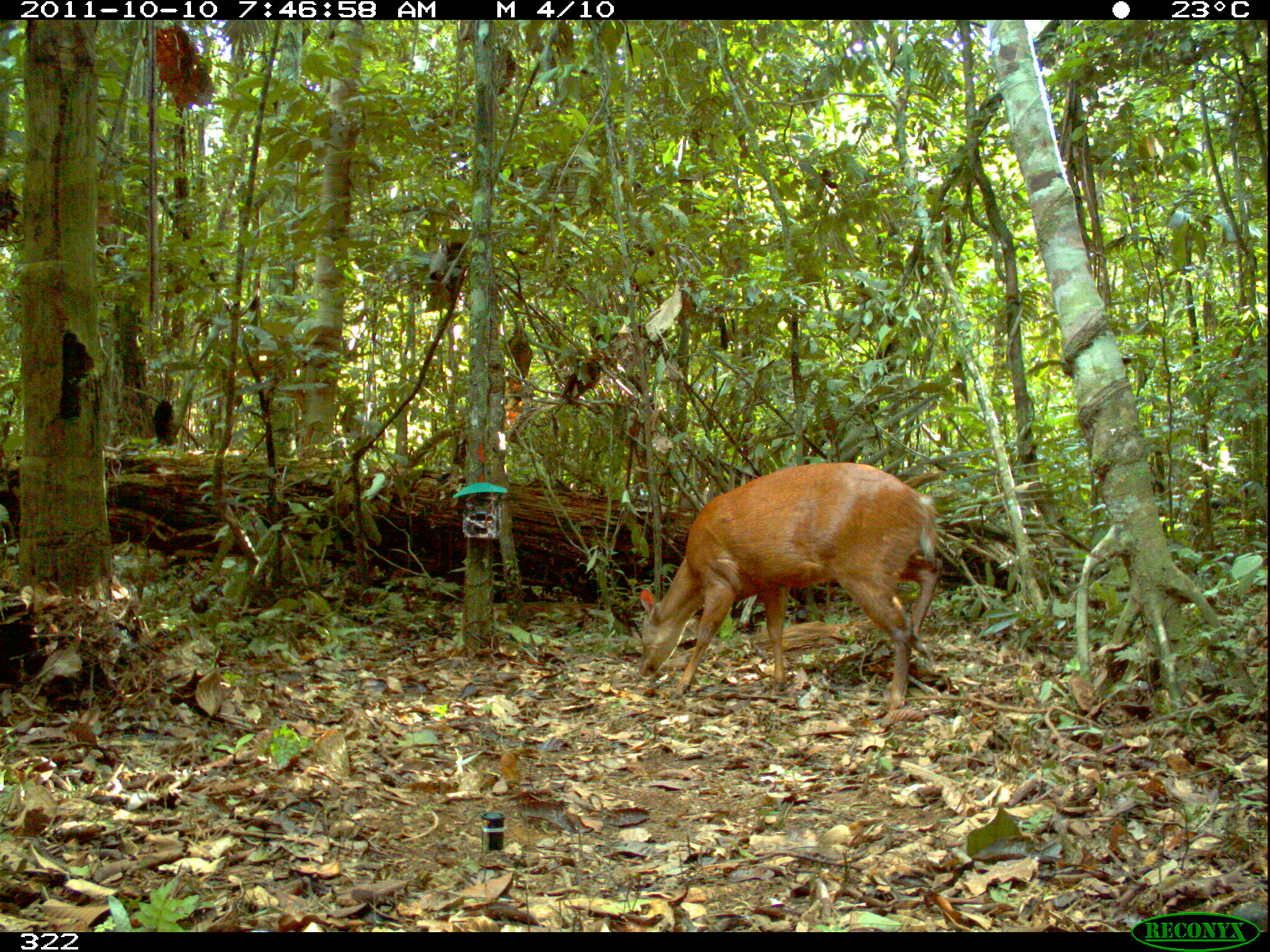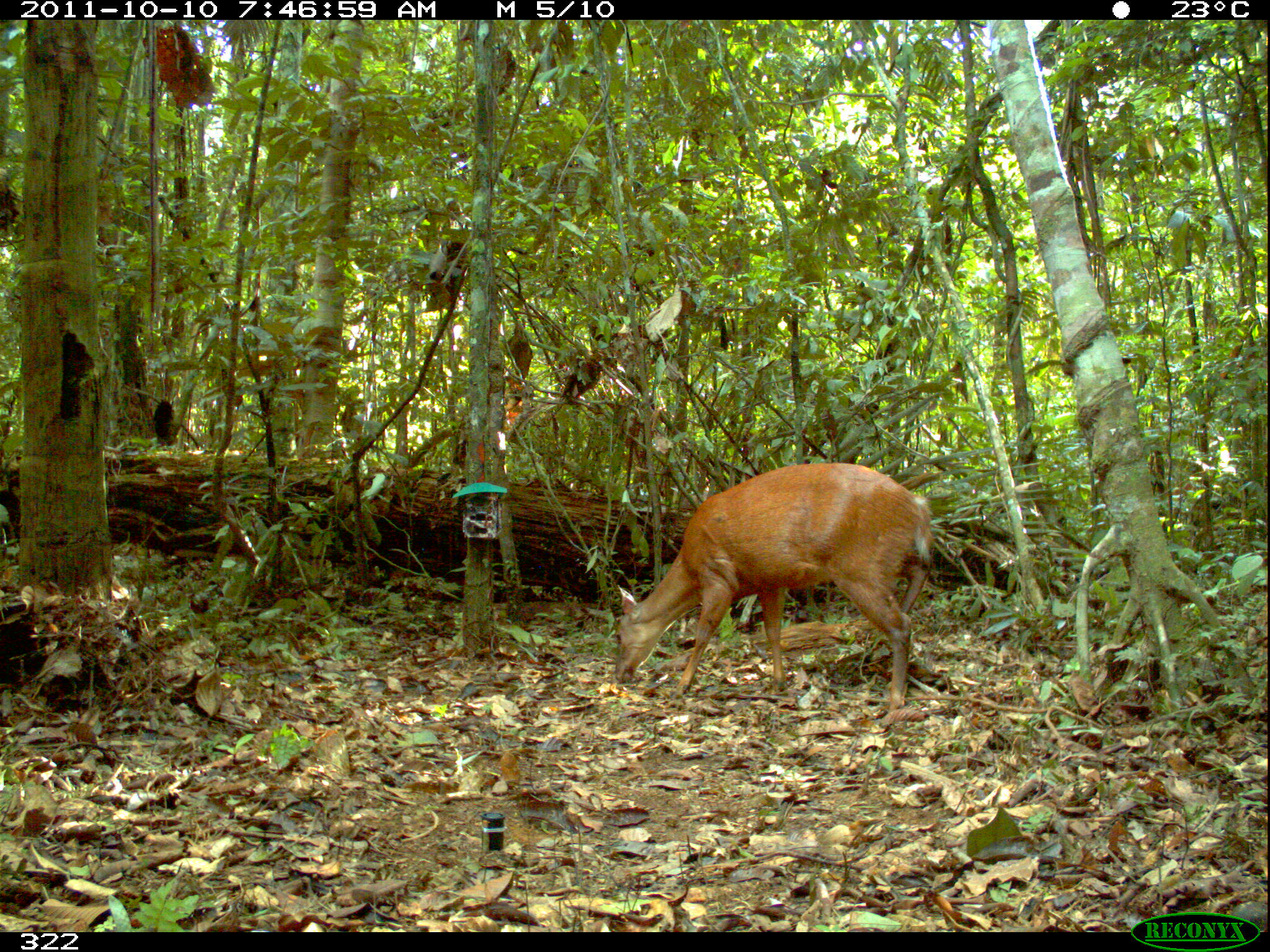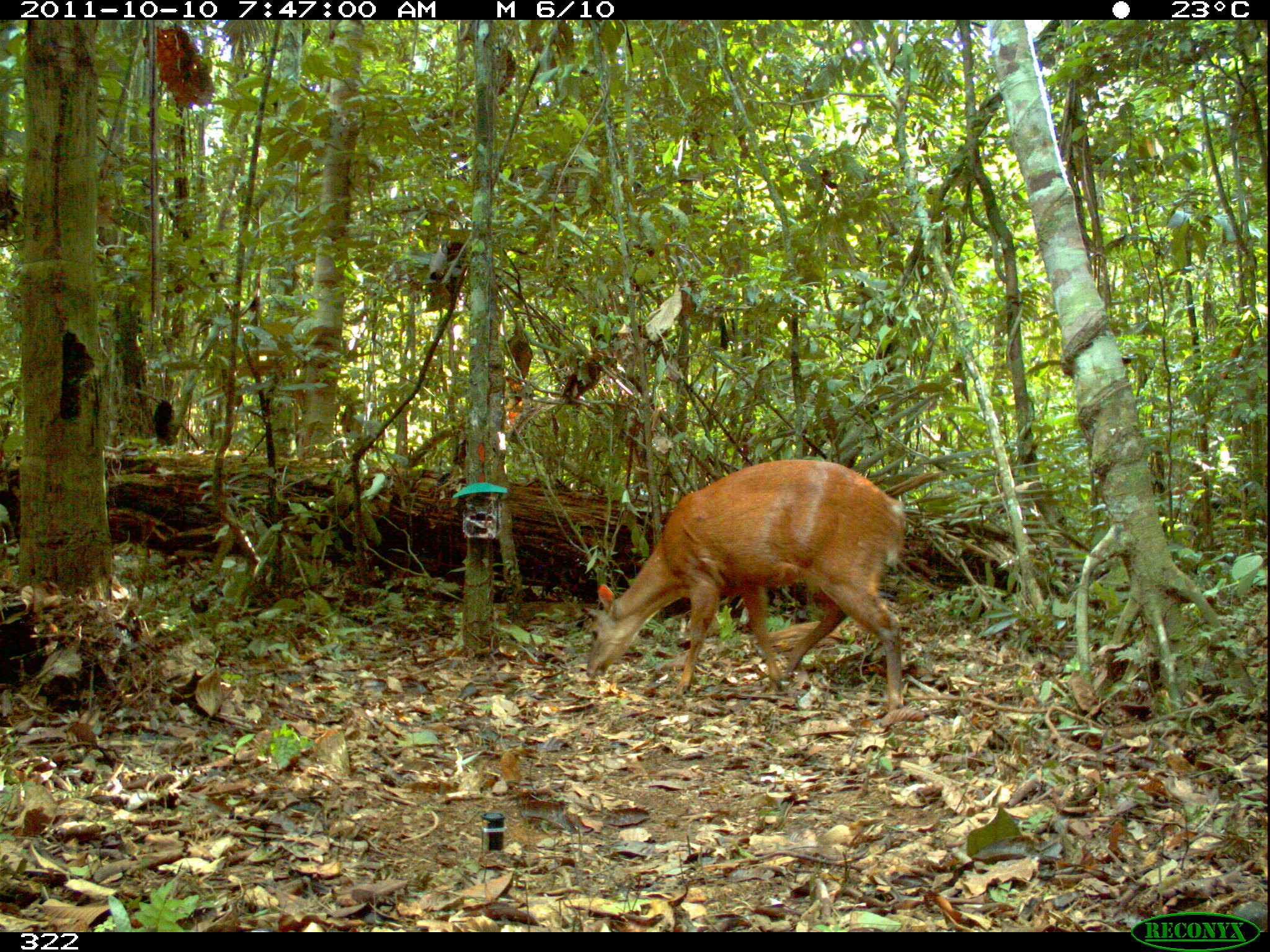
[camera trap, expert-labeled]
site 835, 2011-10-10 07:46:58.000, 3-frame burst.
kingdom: Animalia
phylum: Chordata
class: Mammalia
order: Artiodactyla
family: Cervidae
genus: Mazama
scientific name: Mazama americana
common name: red brocket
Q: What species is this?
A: Mazama americana (red brocket).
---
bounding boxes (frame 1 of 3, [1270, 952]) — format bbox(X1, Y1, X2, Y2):
mazama americana: bbox(637, 462, 942, 712)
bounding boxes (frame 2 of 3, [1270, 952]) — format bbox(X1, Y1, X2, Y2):
mazama americana: bbox(612, 462, 934, 718)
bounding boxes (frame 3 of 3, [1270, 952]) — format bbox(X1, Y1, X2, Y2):
mazama americana: bbox(583, 458, 905, 715)